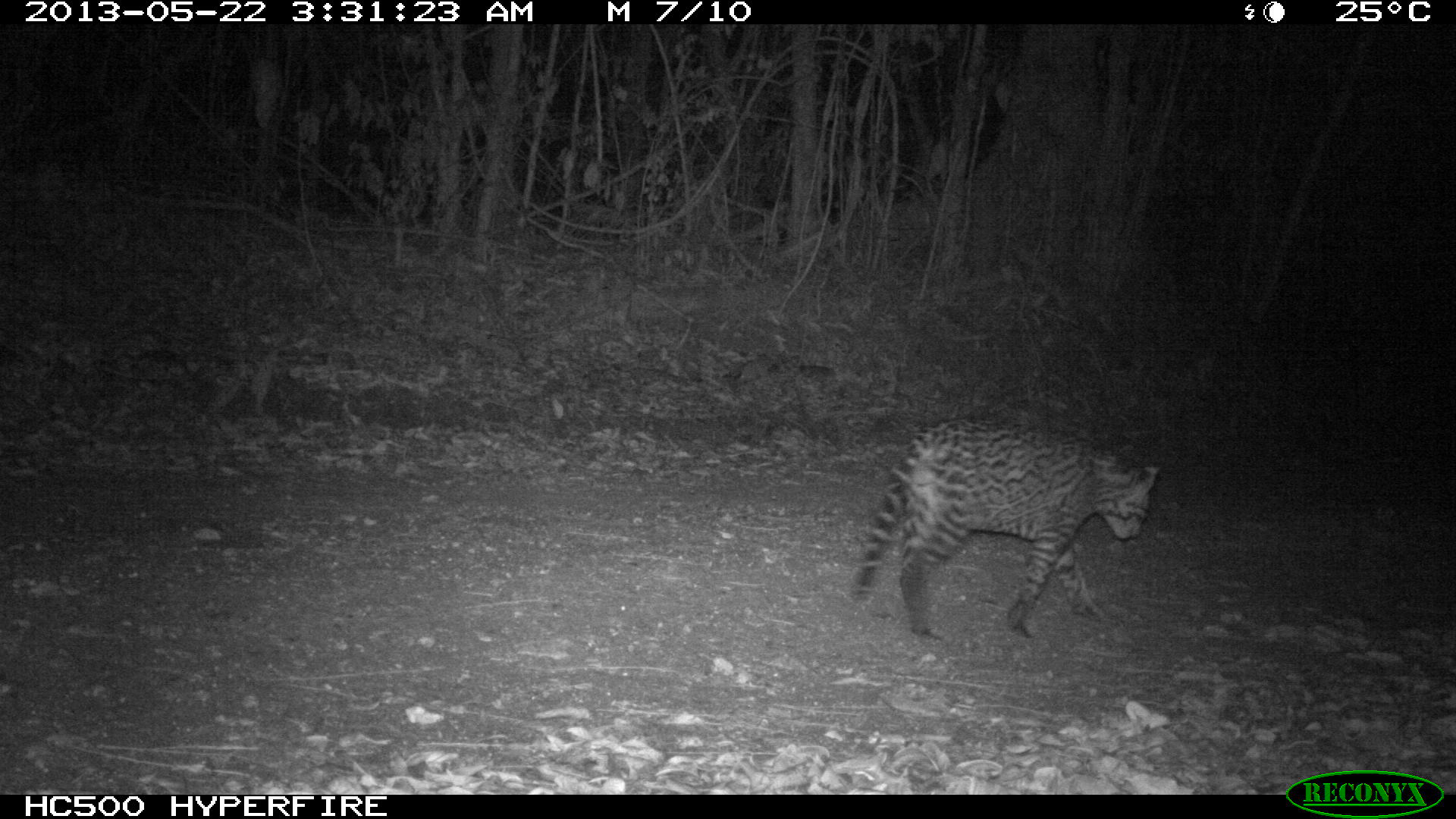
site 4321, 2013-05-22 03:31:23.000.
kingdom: Animalia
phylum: Chordata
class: Mammalia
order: Carnivora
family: Felidae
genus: Leopardus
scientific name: Leopardus pardalis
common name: ocelot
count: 1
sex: male